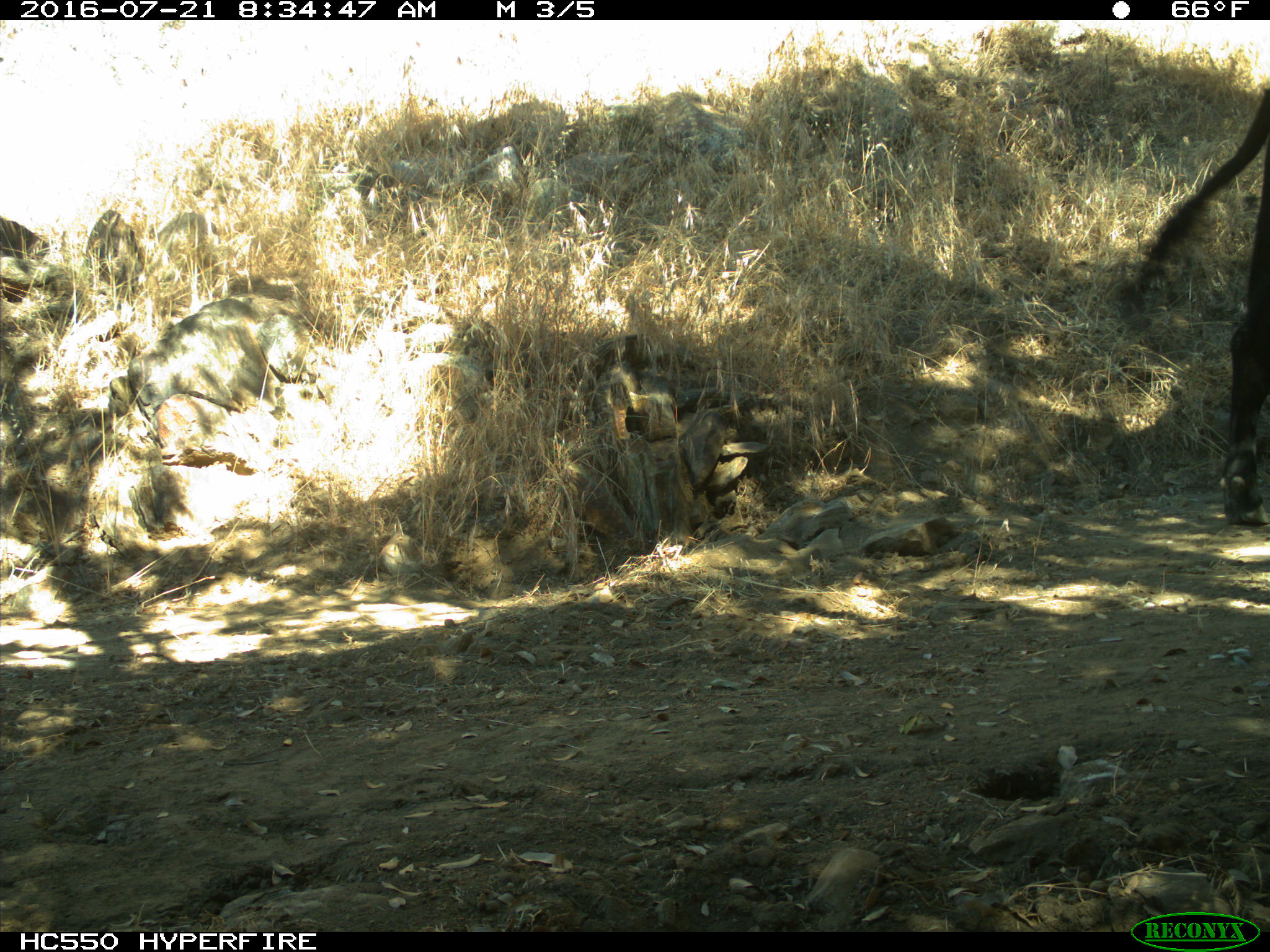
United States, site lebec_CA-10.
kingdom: Animalia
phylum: Chordata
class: Mammalia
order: Artiodactyla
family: Bovidae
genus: Bos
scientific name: Bos taurus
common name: domestic cow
Bos taurus (domestic cow).